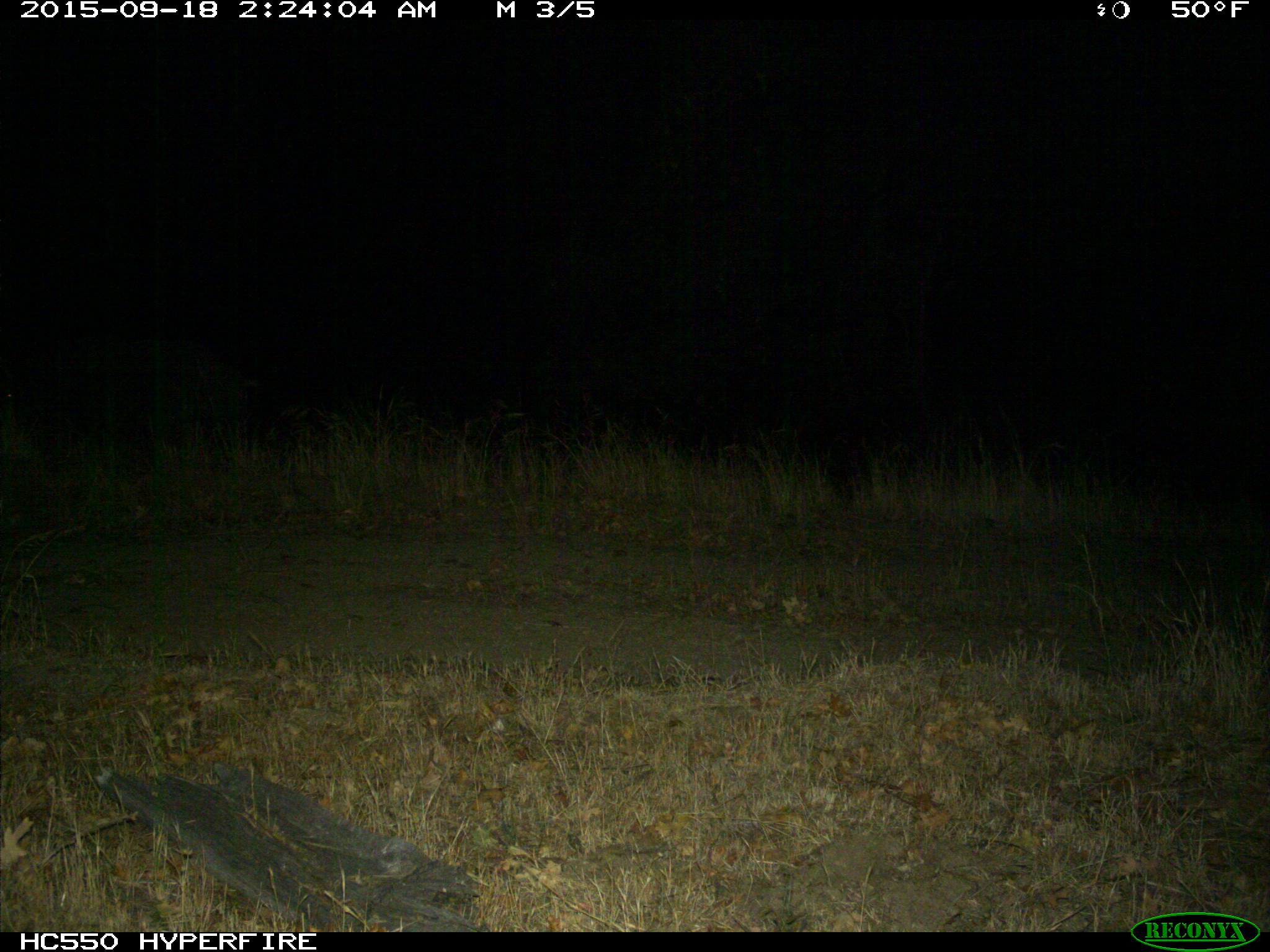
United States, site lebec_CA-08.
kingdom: Animalia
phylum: Chordata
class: Mammalia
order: Artiodactyla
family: Suidae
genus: Sus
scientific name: Sus scrofa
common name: wild boar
Sus scrofa (wild boar).